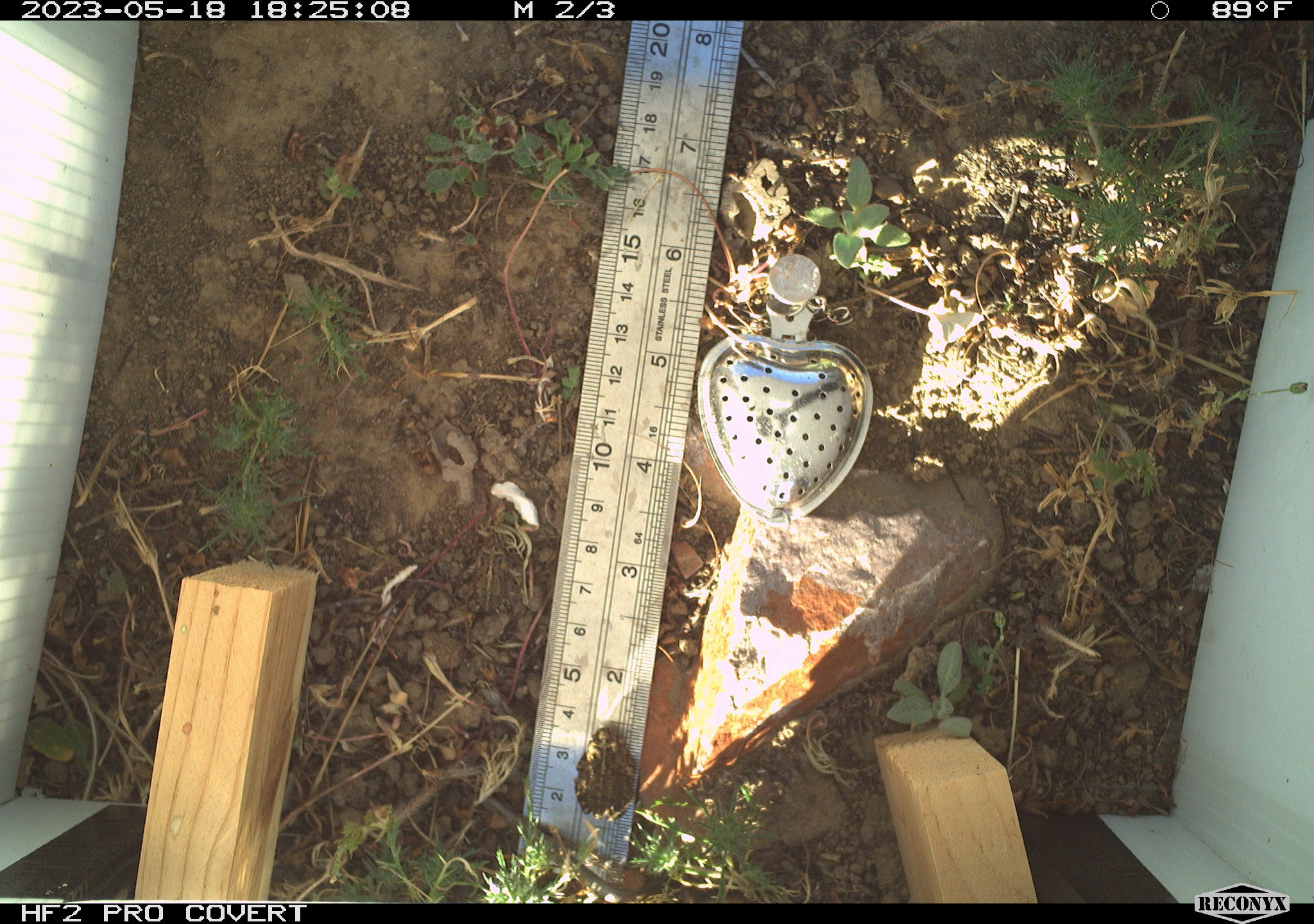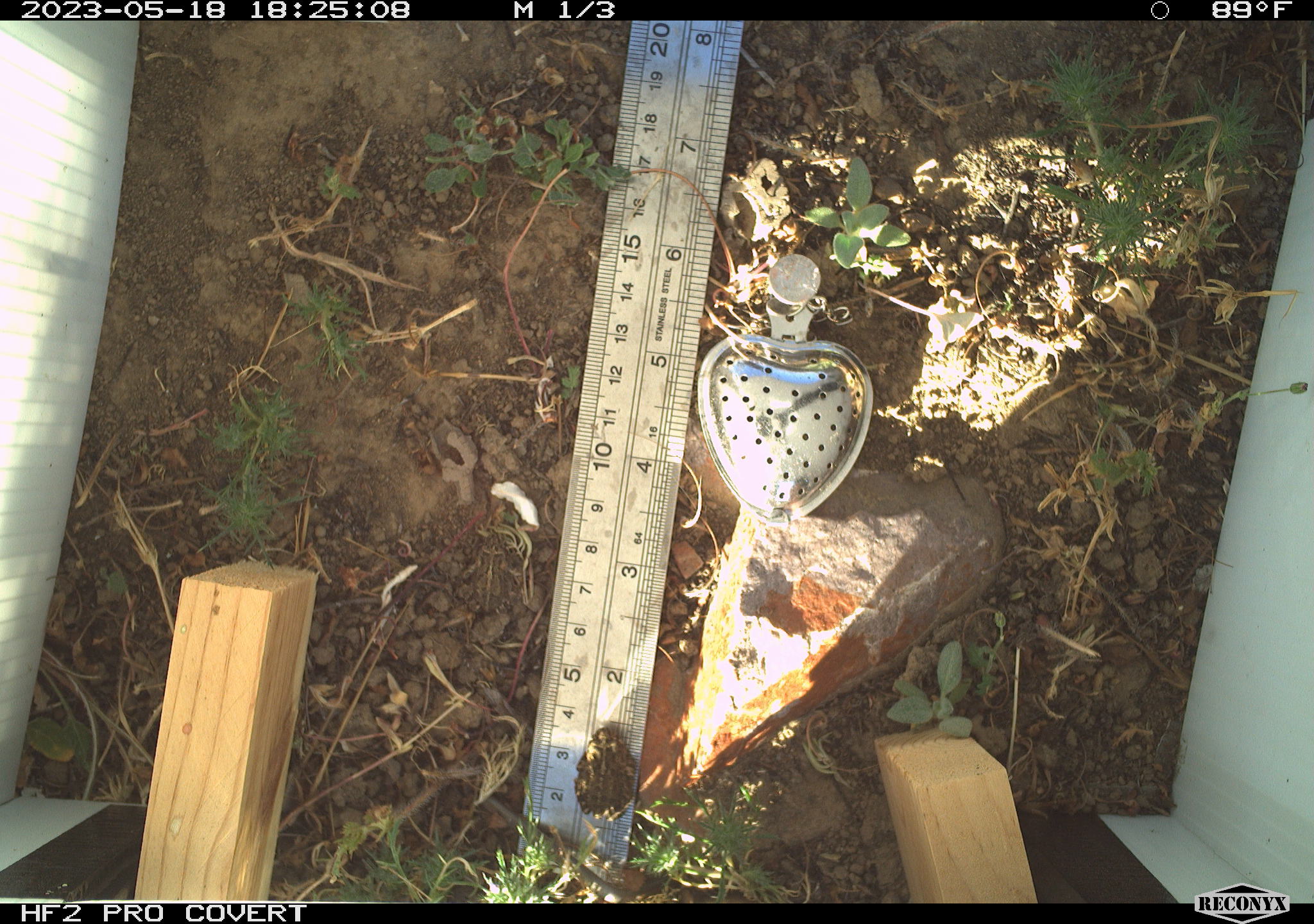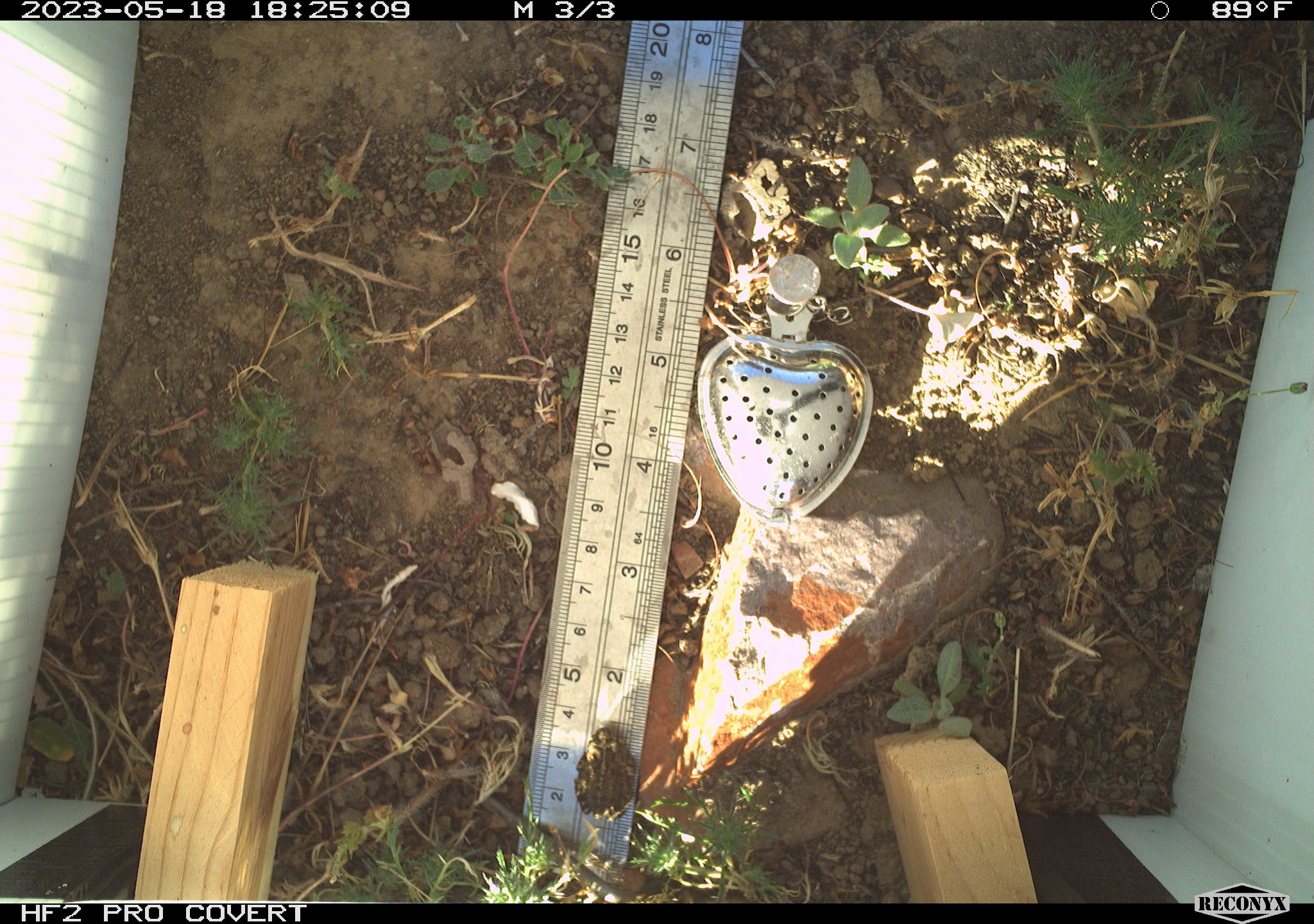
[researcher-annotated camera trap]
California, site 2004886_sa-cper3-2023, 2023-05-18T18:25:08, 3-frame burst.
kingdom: Animalia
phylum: Chordata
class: Amphibia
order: Anura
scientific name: Anura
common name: frogs